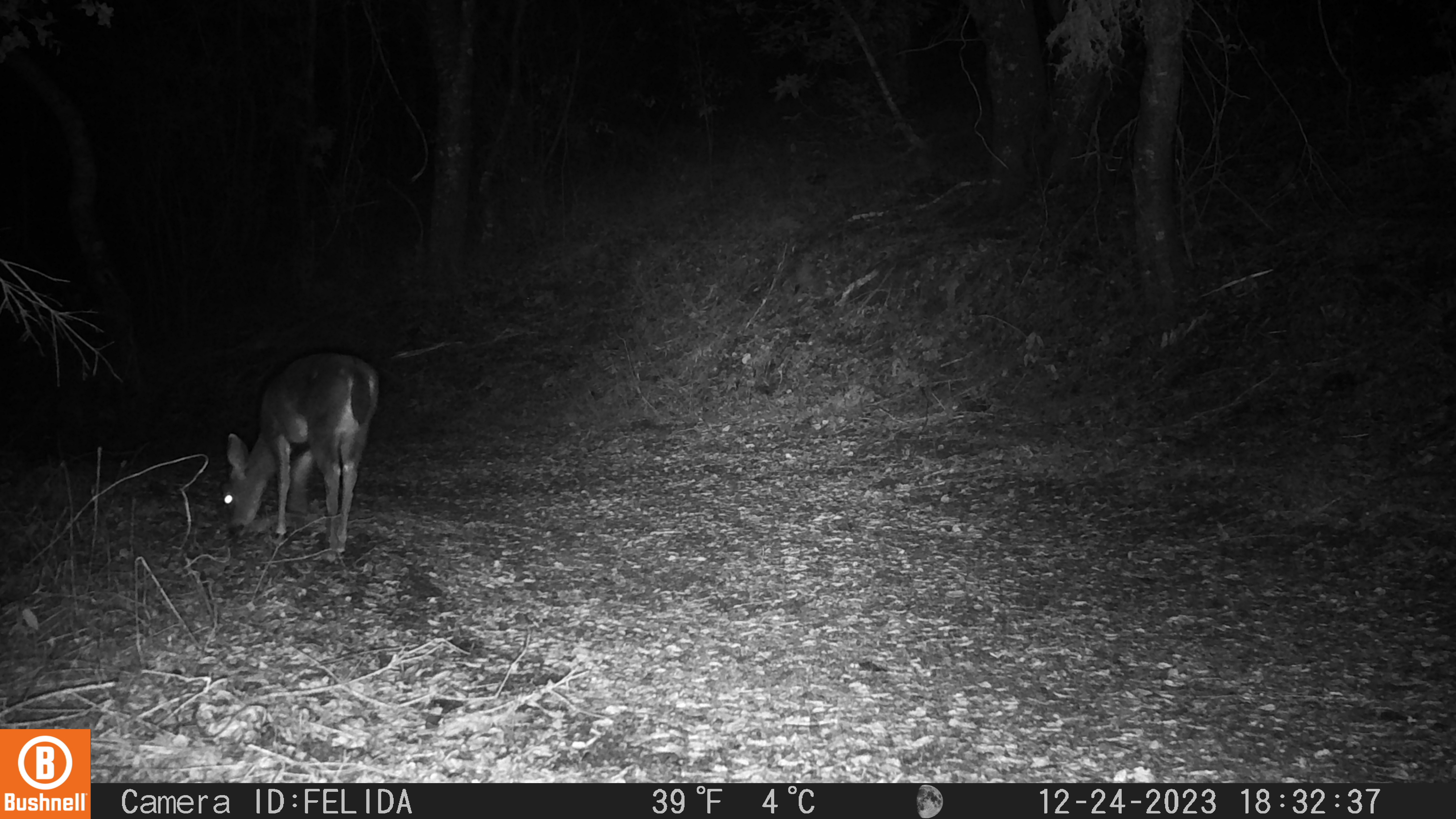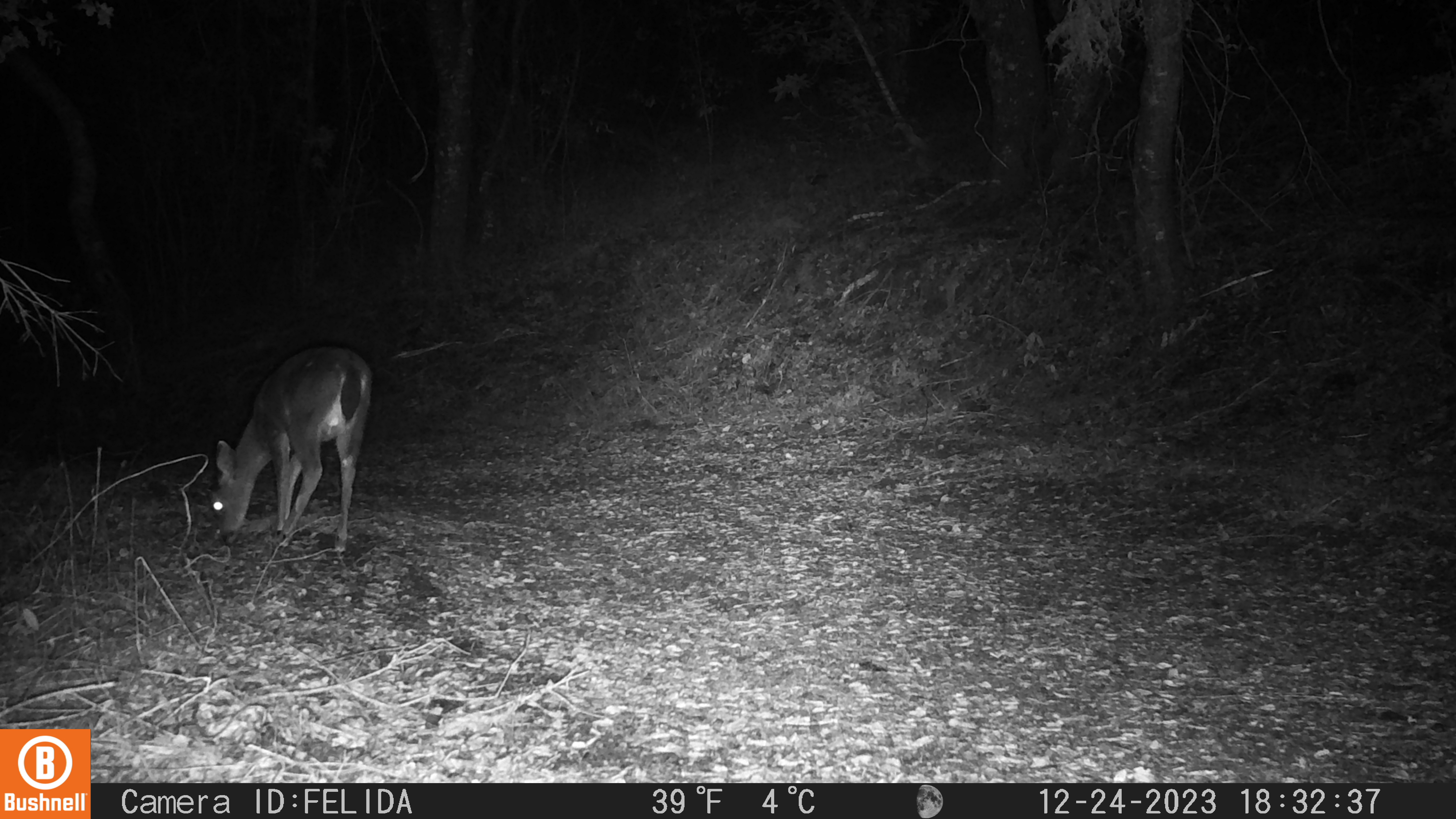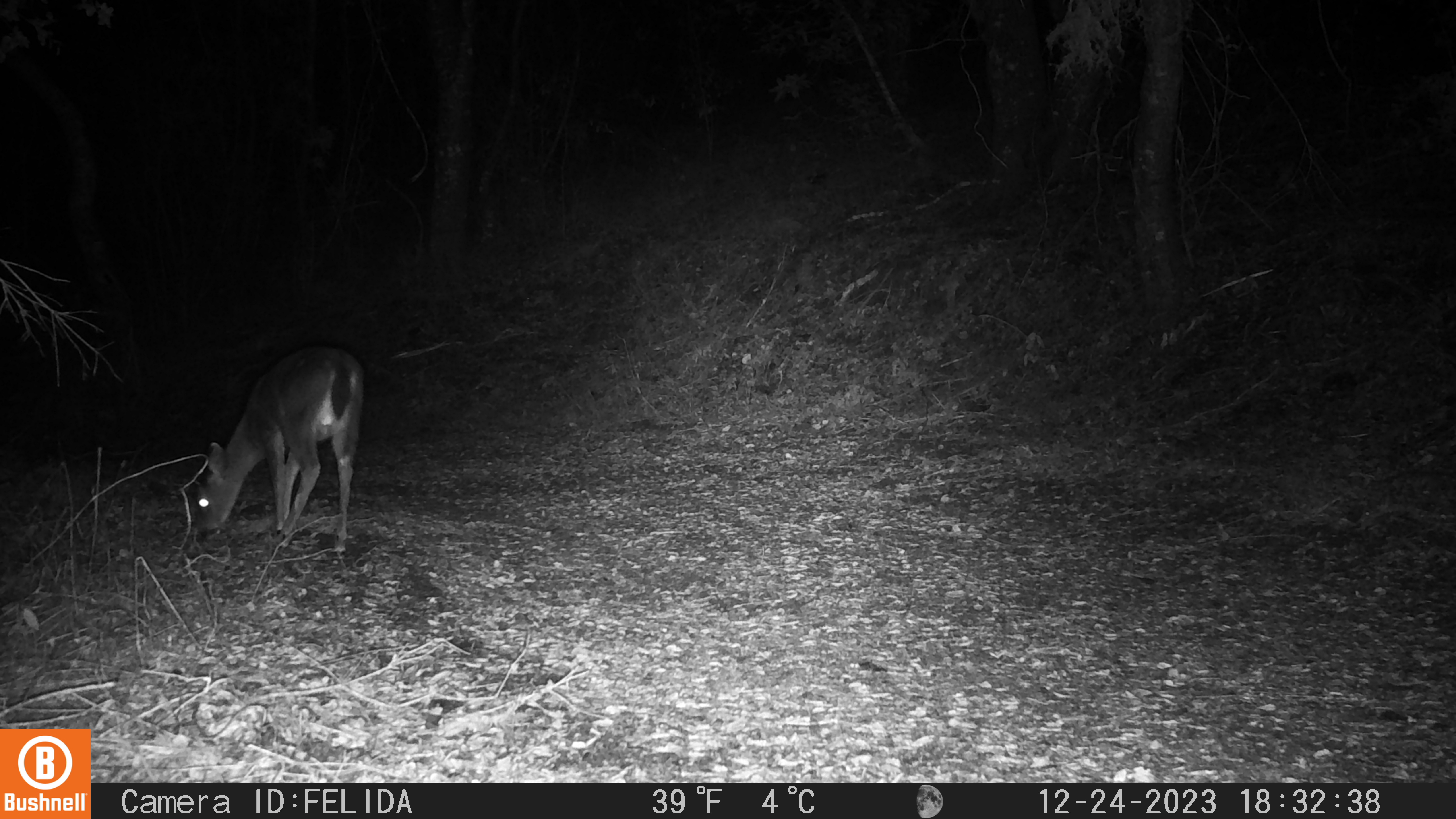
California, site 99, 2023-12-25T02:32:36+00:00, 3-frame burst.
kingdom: Animalia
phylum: Chordata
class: Mammalia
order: Artiodactyla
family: Cervidae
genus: Odocoileus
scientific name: Odocoileus hemionus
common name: mule deer